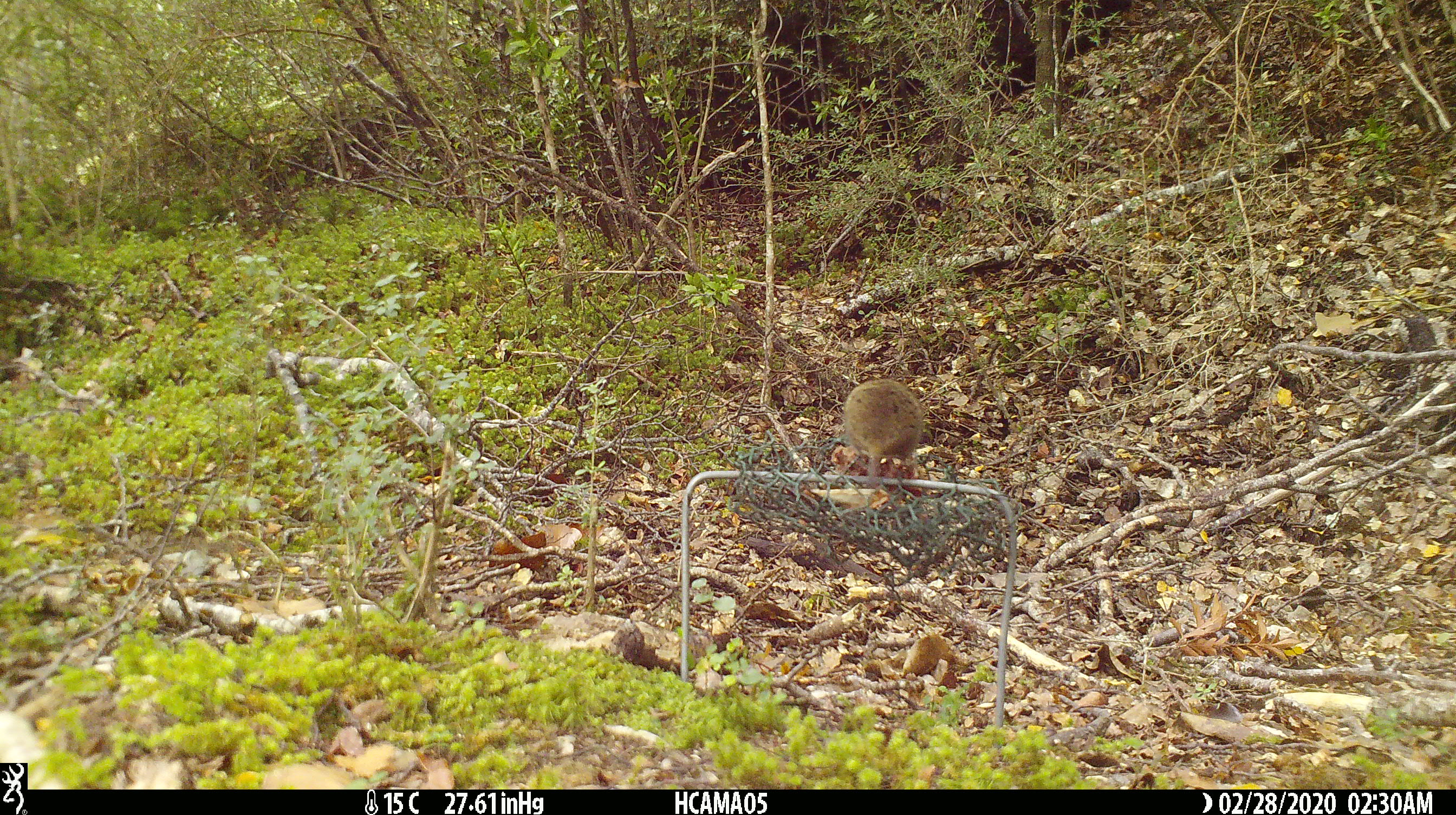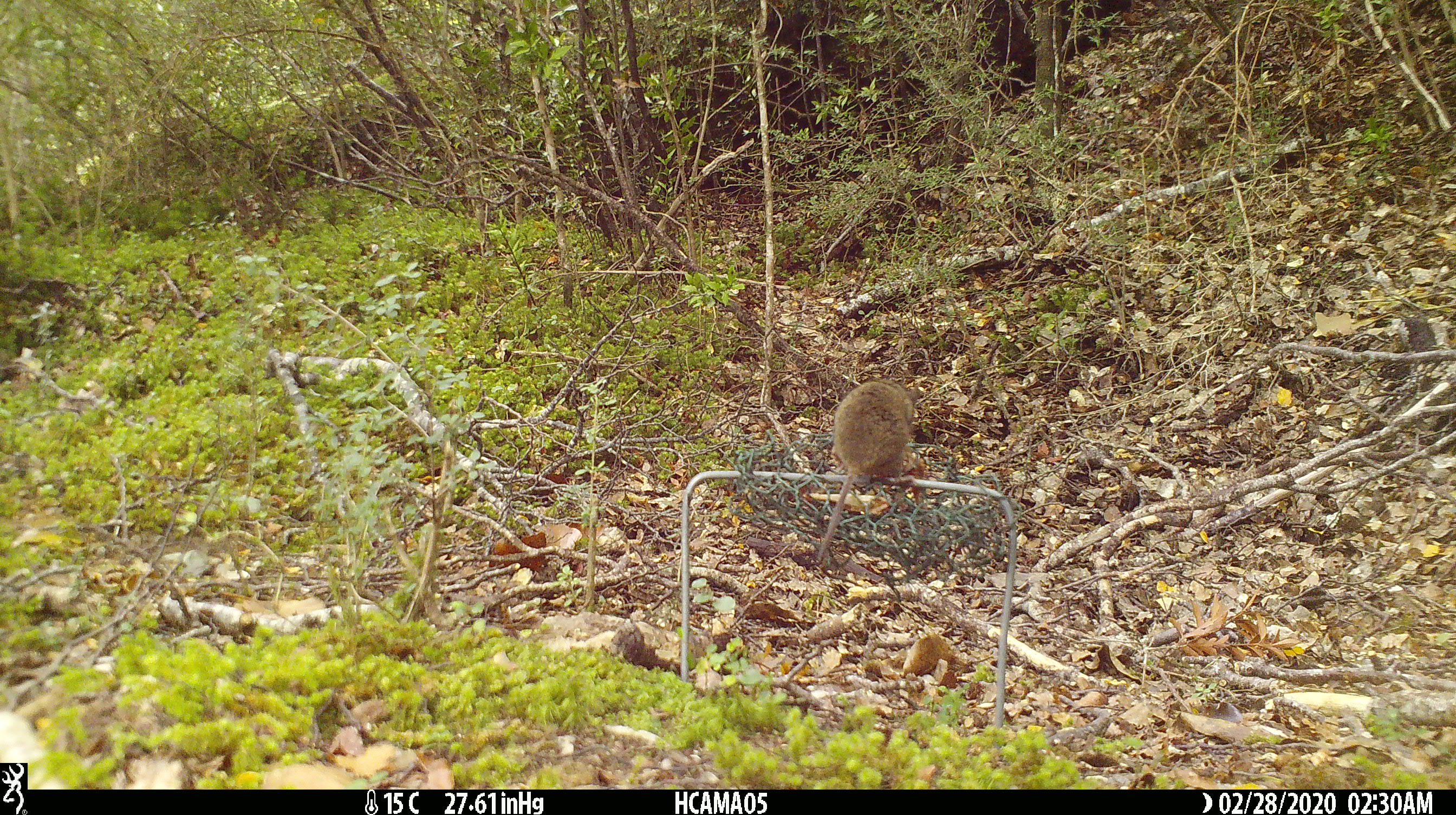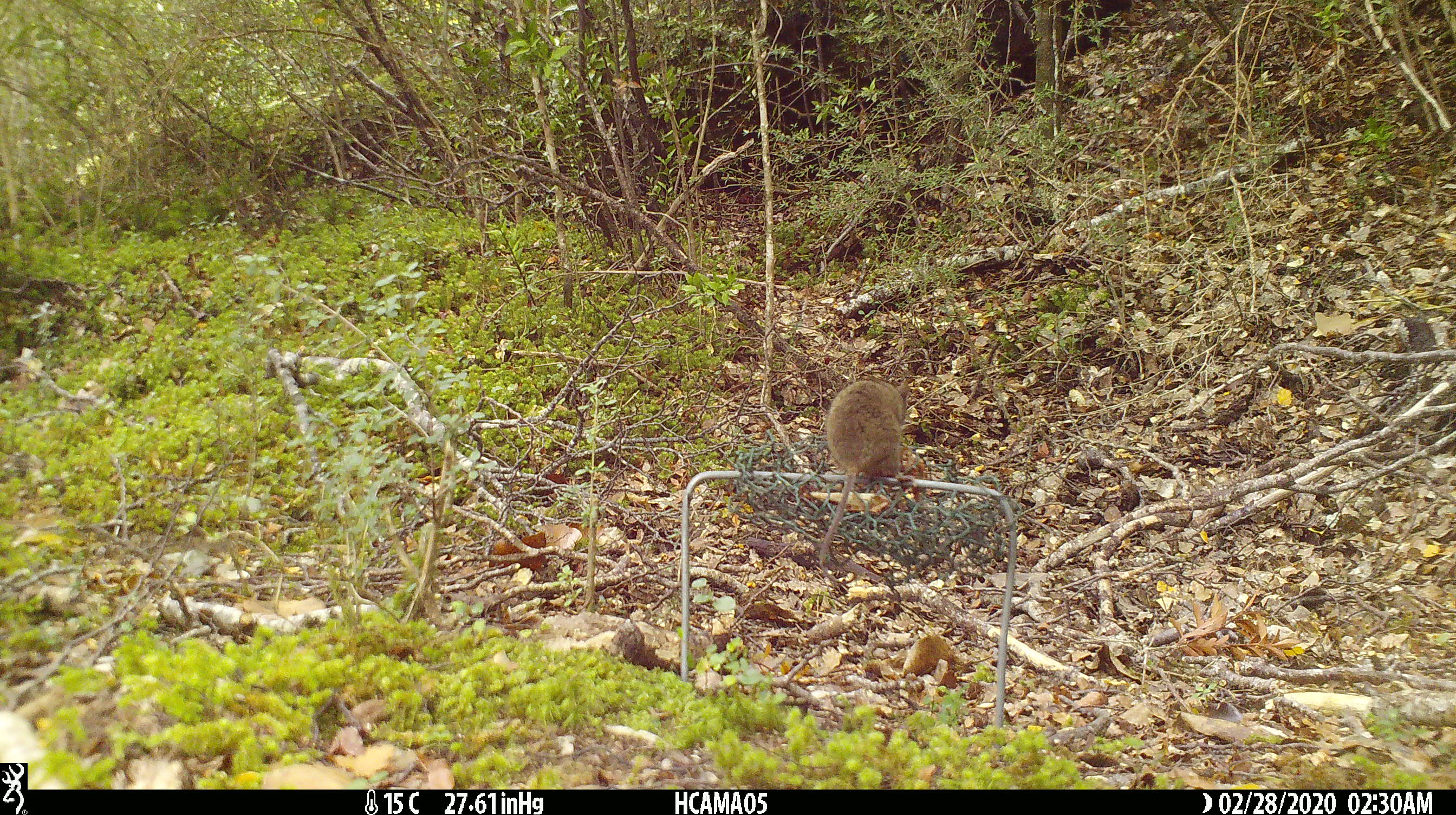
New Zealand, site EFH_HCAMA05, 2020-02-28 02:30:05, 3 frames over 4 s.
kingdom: Animalia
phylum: Chordata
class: Mammalia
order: Rodentia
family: Muridae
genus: Mus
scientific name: Mus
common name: mouse